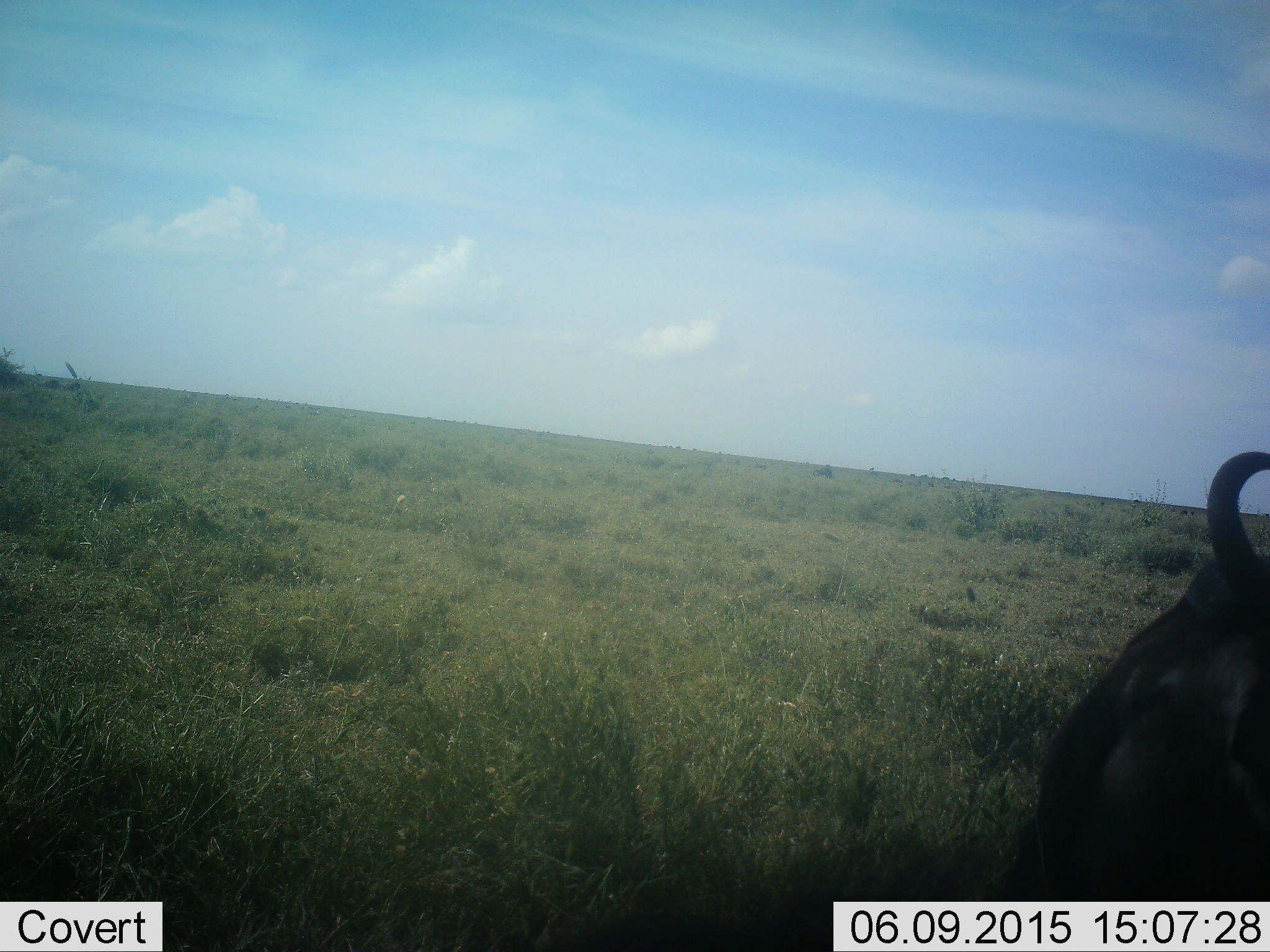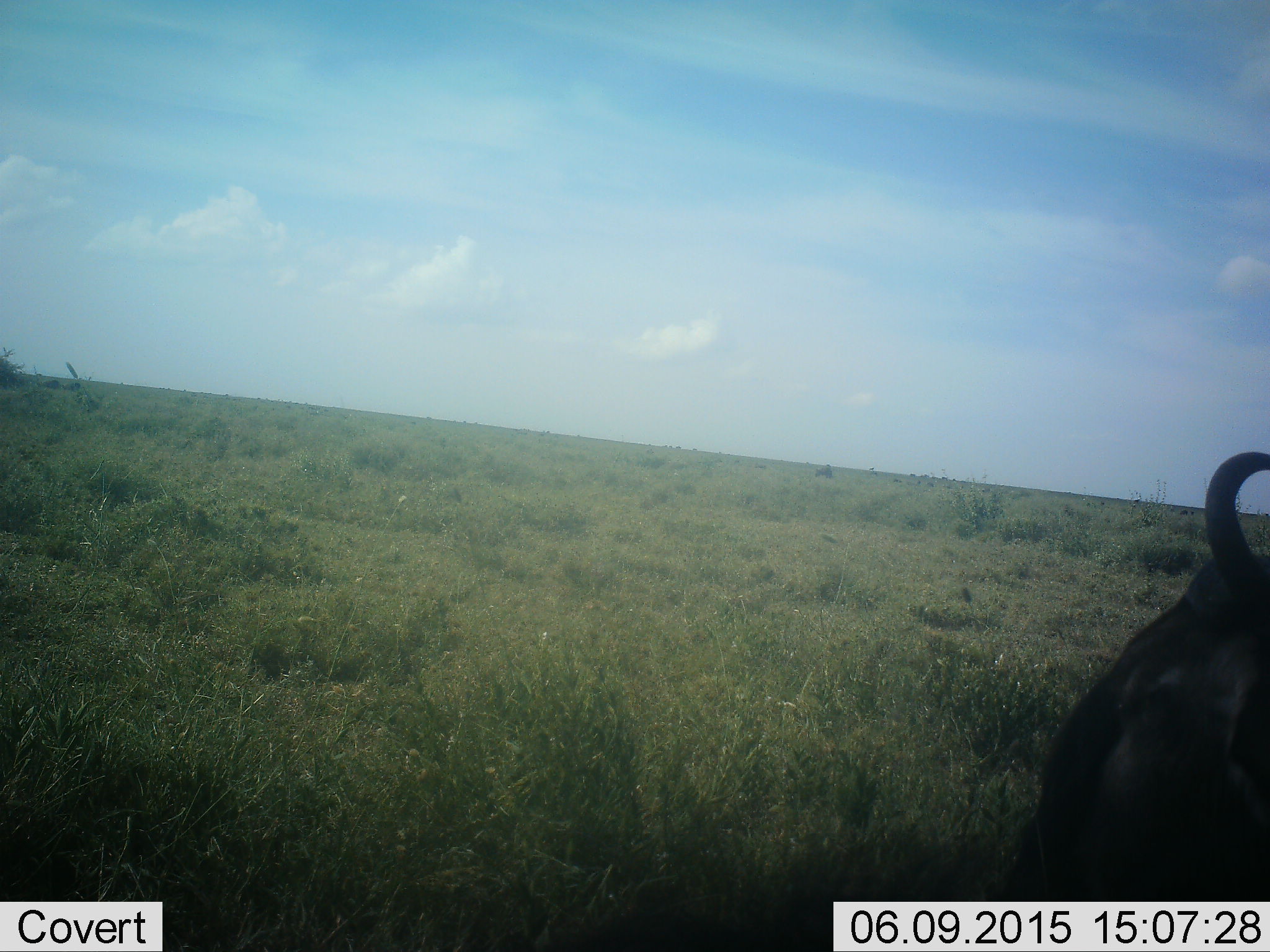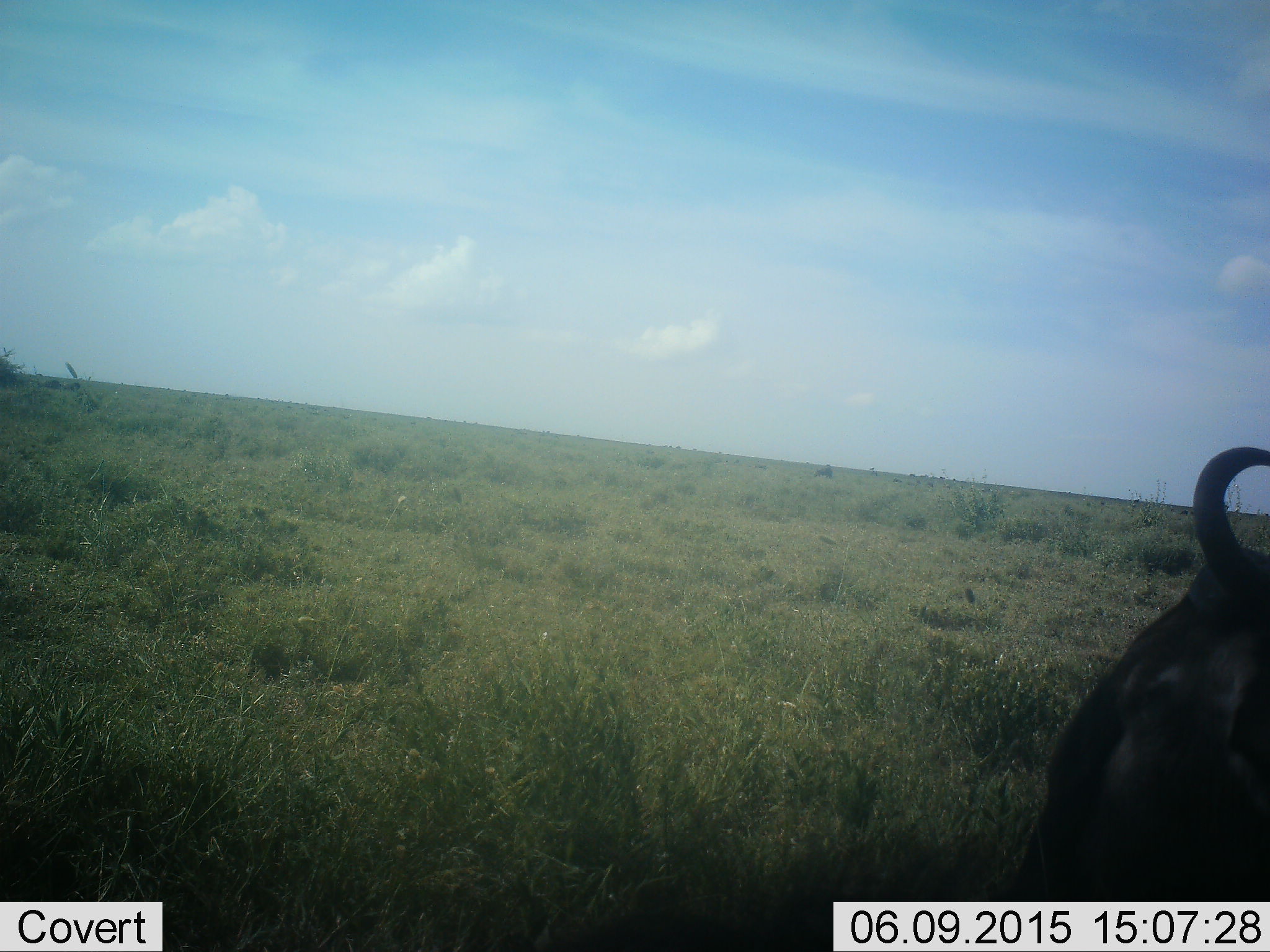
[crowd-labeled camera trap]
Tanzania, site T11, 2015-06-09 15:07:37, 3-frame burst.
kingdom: Animalia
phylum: Chordata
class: Mammalia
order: Artiodactyla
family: Bovidae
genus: Connochaetes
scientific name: Connochaetes taurinus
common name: blue wildebeest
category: wildebeest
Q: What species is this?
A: Wildebeest (blue wildebeest) (Connochaetes taurinus).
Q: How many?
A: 1.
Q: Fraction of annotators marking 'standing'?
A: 40%.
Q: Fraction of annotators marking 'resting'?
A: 60%.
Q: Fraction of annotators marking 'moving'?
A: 0%.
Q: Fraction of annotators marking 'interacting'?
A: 0%.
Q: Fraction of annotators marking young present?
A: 0%.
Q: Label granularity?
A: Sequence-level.